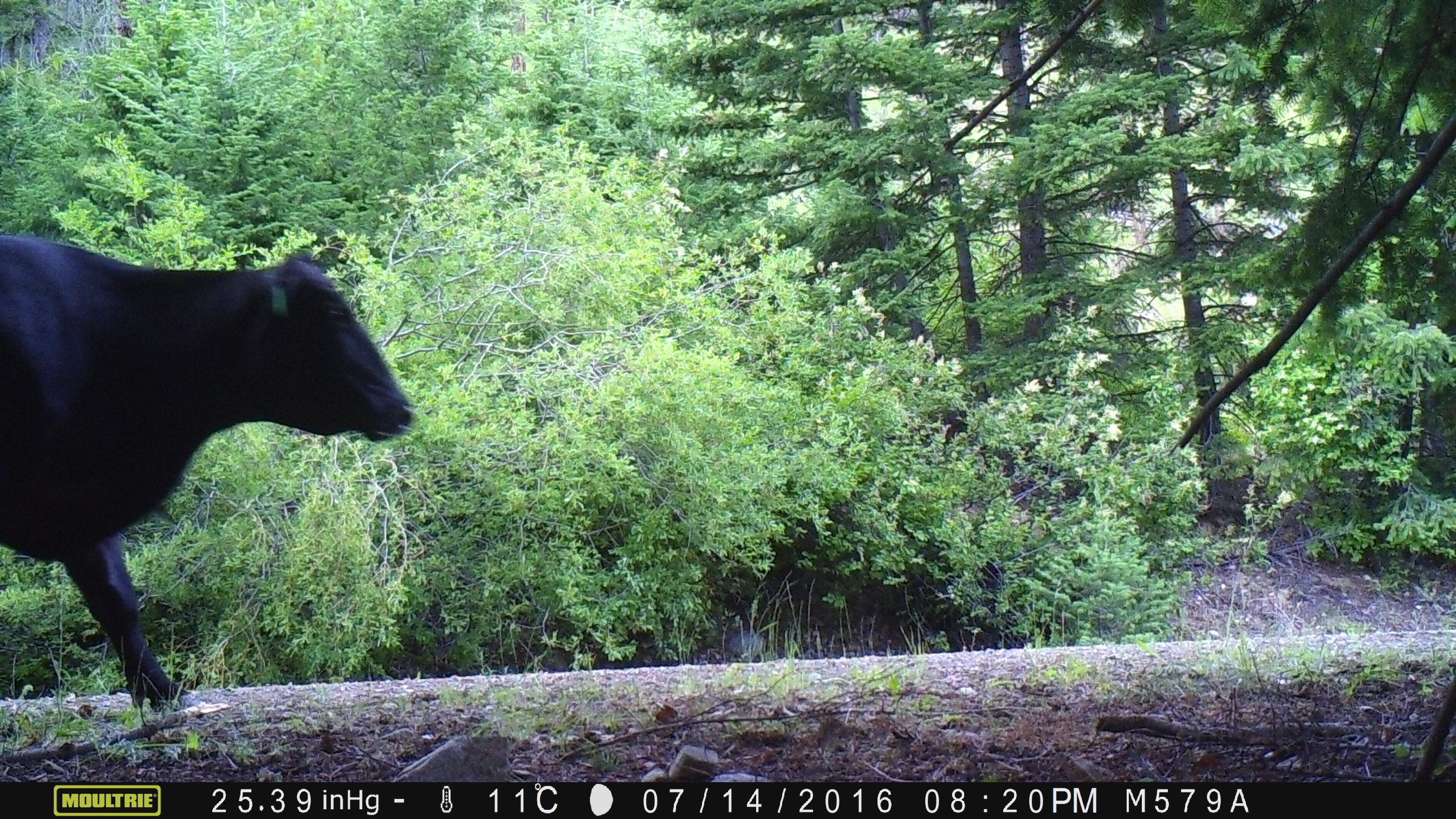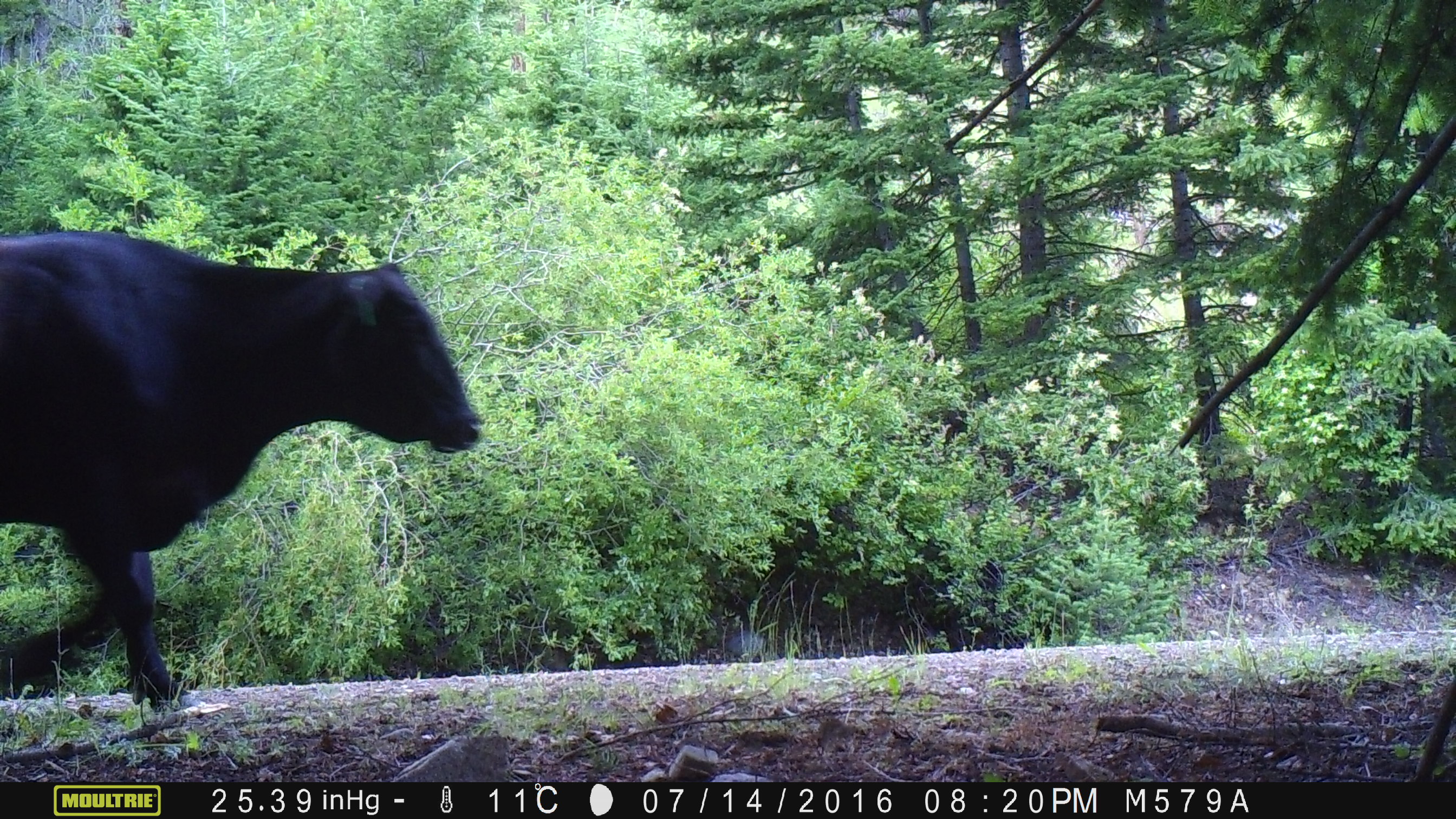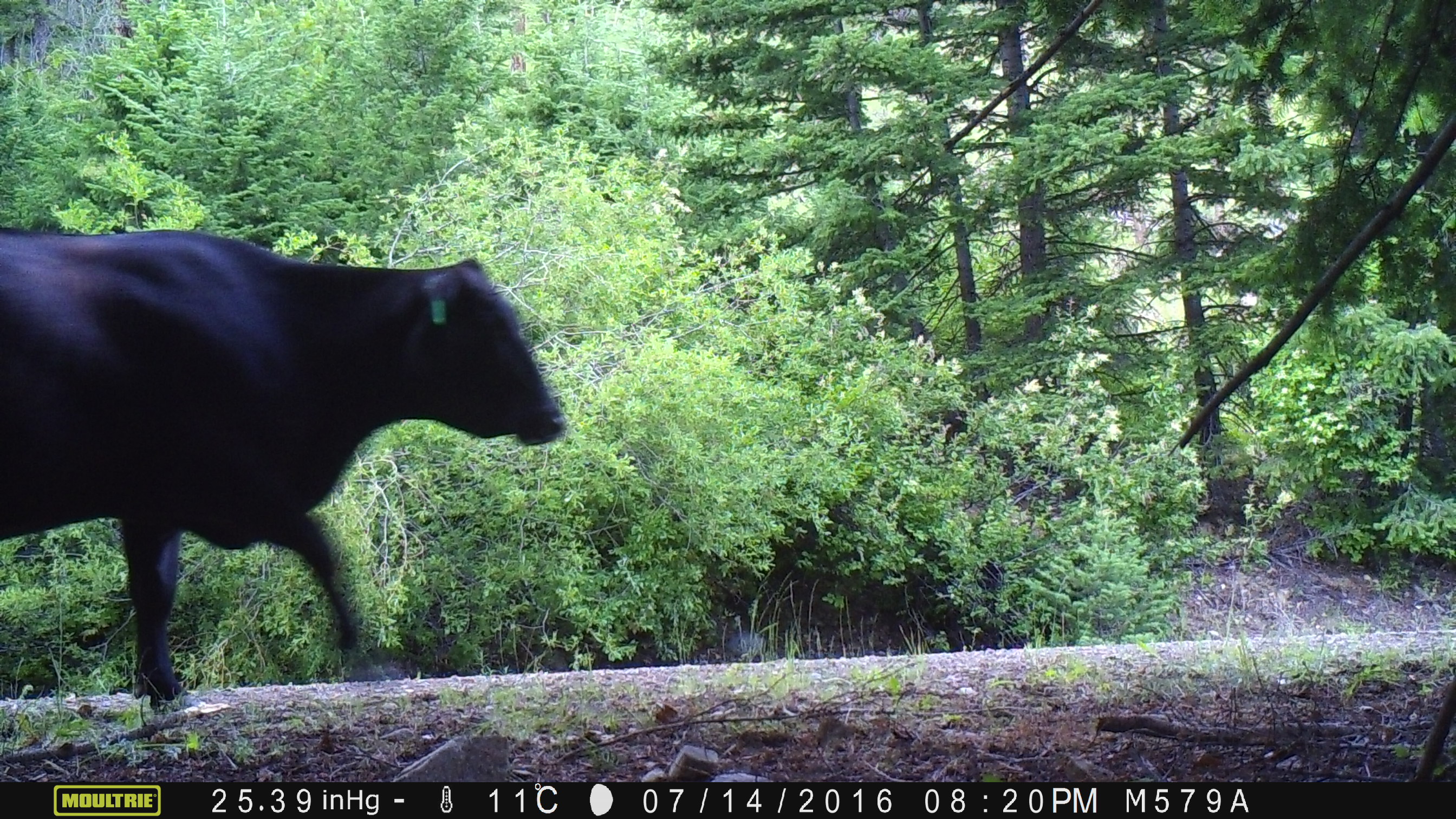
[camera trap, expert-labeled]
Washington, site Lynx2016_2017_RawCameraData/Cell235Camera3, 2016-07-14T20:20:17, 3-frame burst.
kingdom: Animalia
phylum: Chordata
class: Mammalia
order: Artiodactyla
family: Bovidae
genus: Bos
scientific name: Bos taurus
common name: domestic cattle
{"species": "domestic cattle (Bos taurus)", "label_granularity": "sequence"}